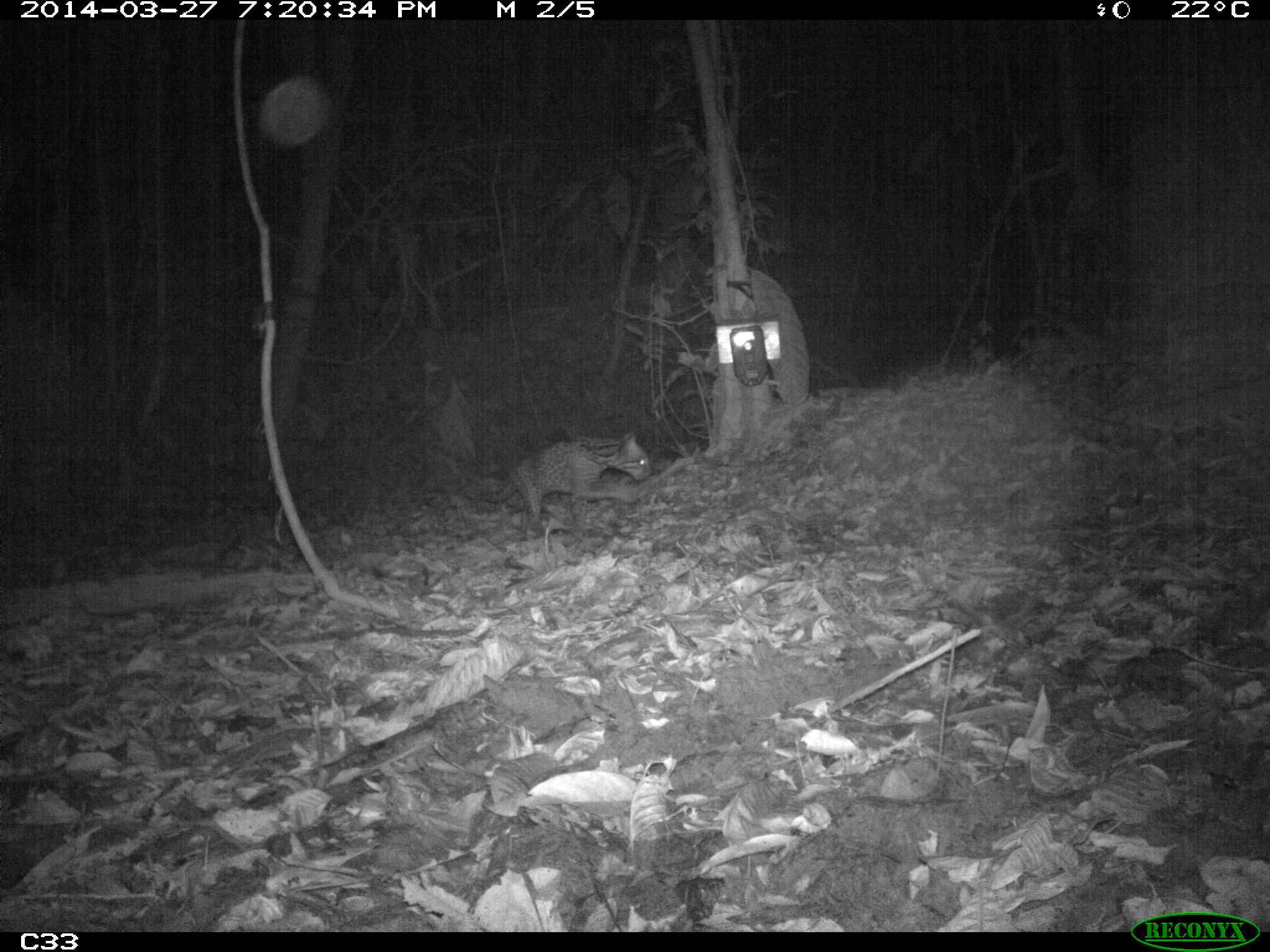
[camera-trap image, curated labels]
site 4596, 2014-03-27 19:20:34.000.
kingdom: Animalia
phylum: Chordata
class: Mammalia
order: Carnivora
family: Felidae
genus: Leopardus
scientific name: Leopardus pardalis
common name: ocelot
Leopardus pardalis (ocelot), count 1, age adult.